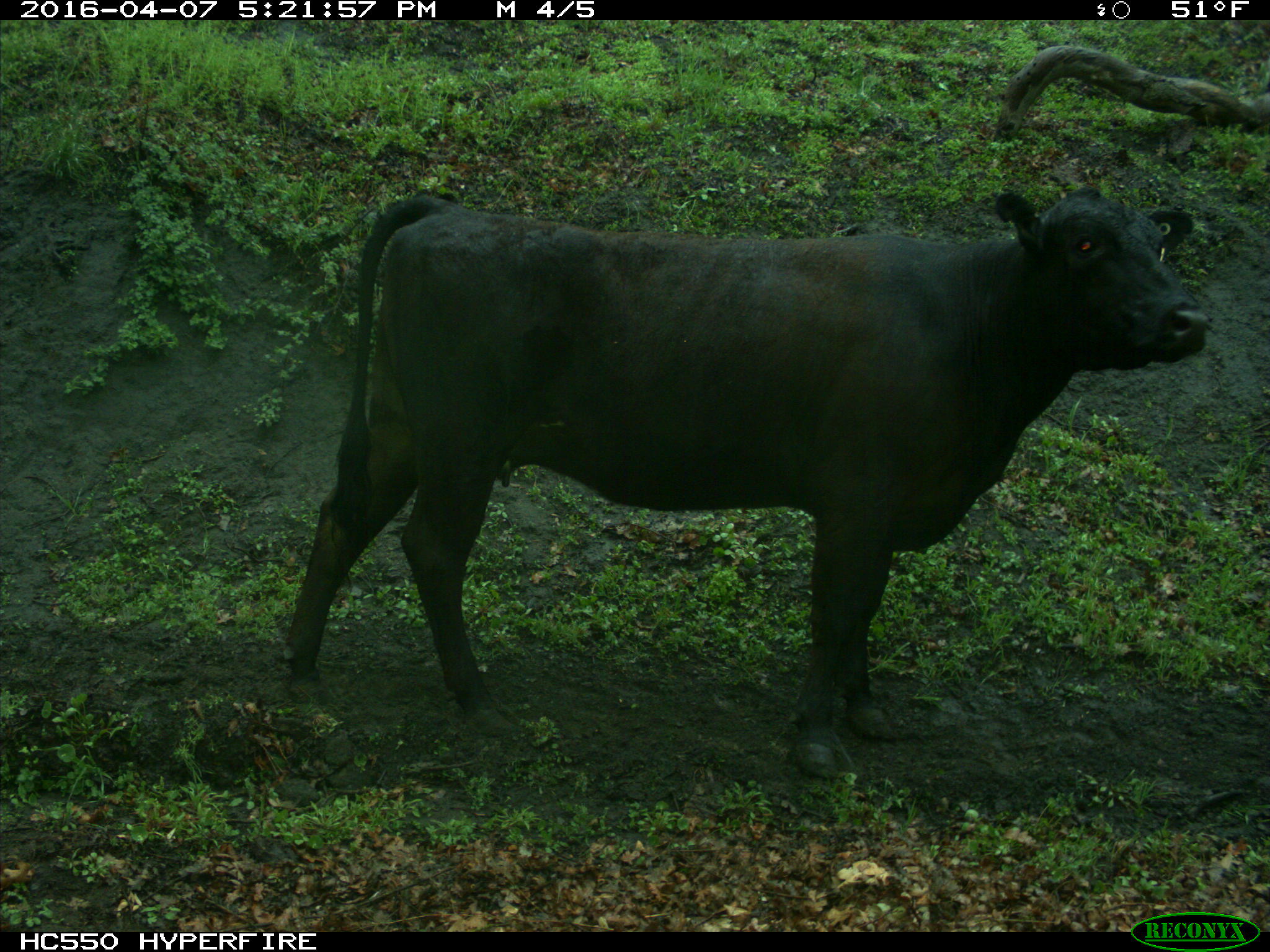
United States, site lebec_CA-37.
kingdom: Animalia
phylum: Chordata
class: Mammalia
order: Artiodactyla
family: Bovidae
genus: Bos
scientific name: Bos taurus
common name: domestic cow